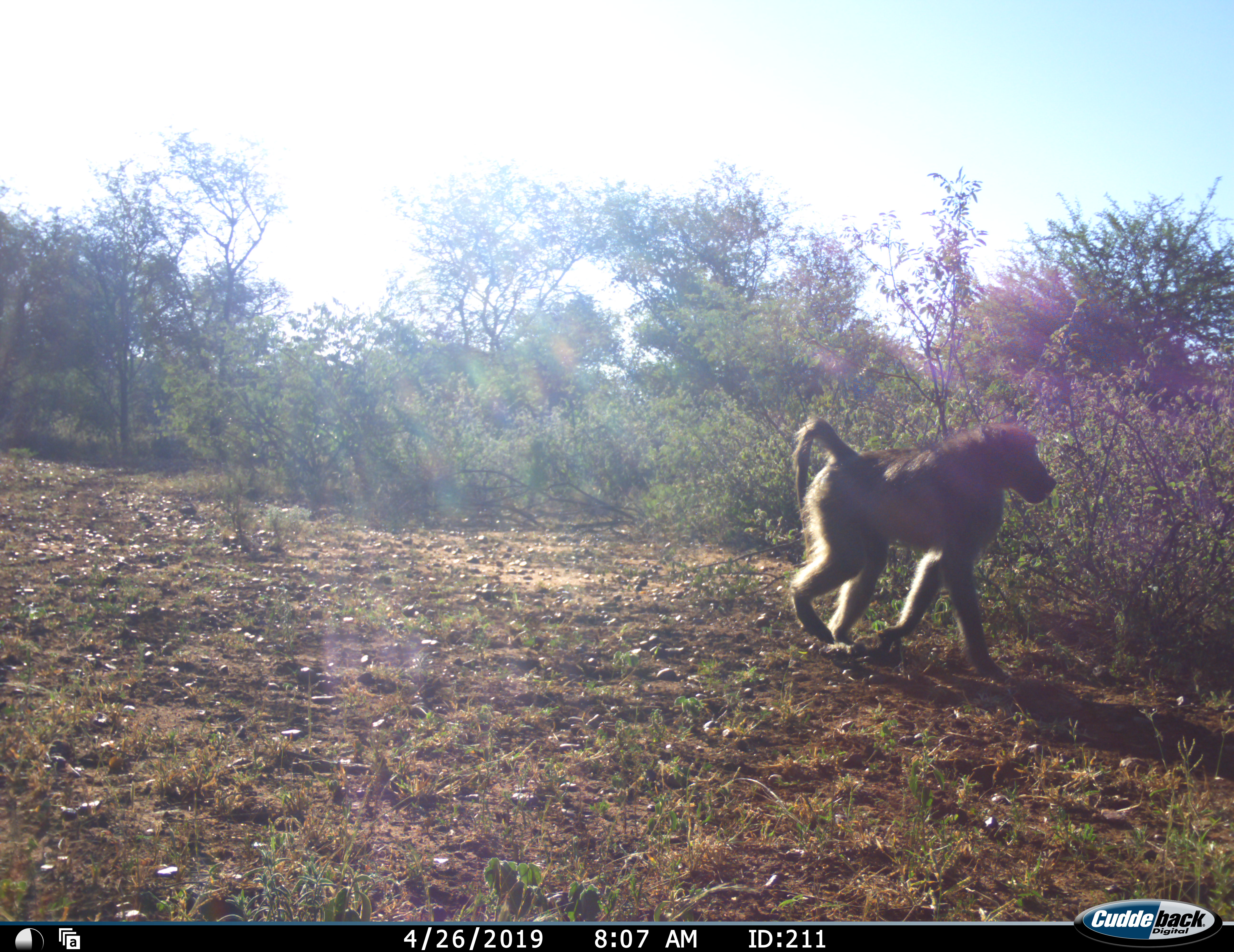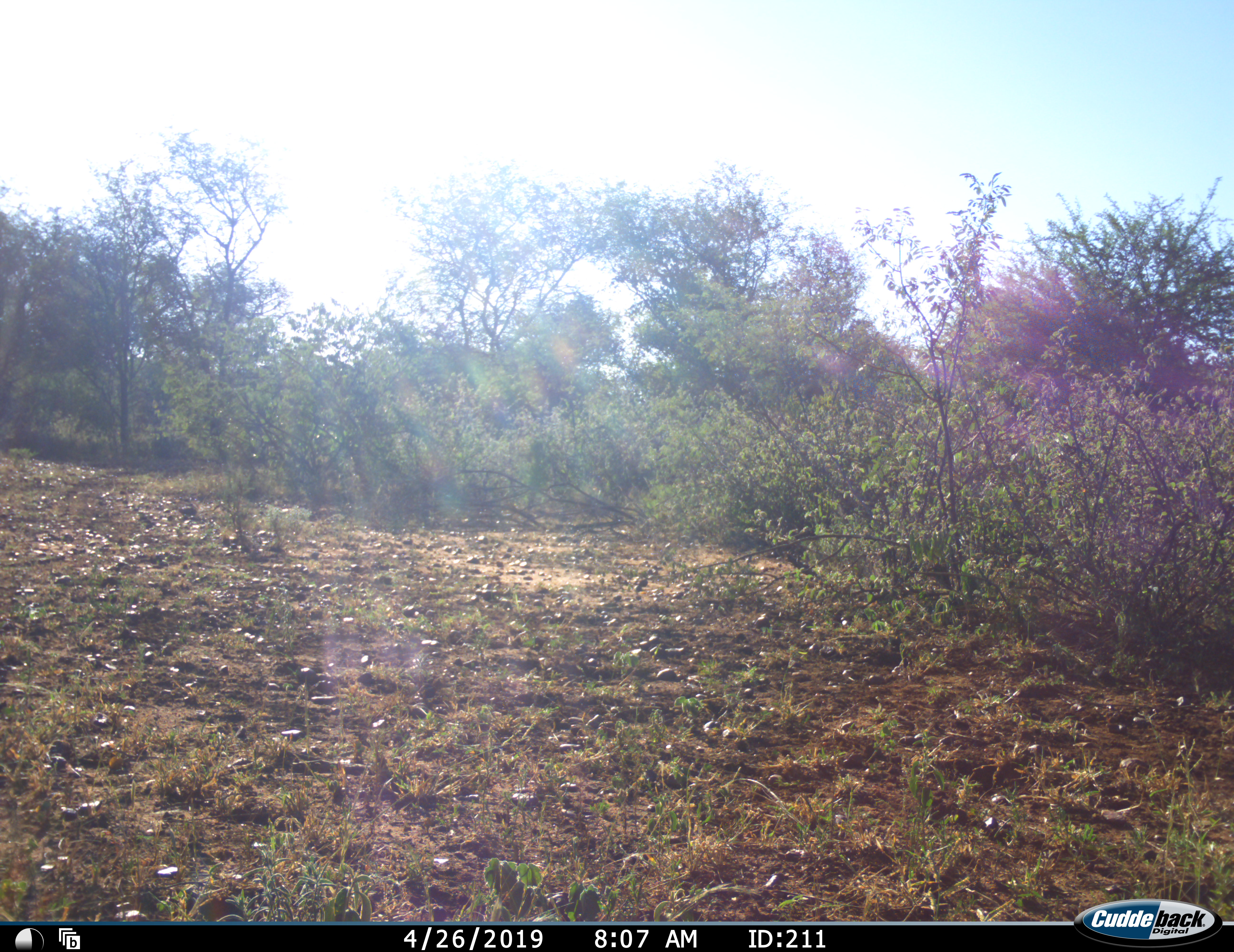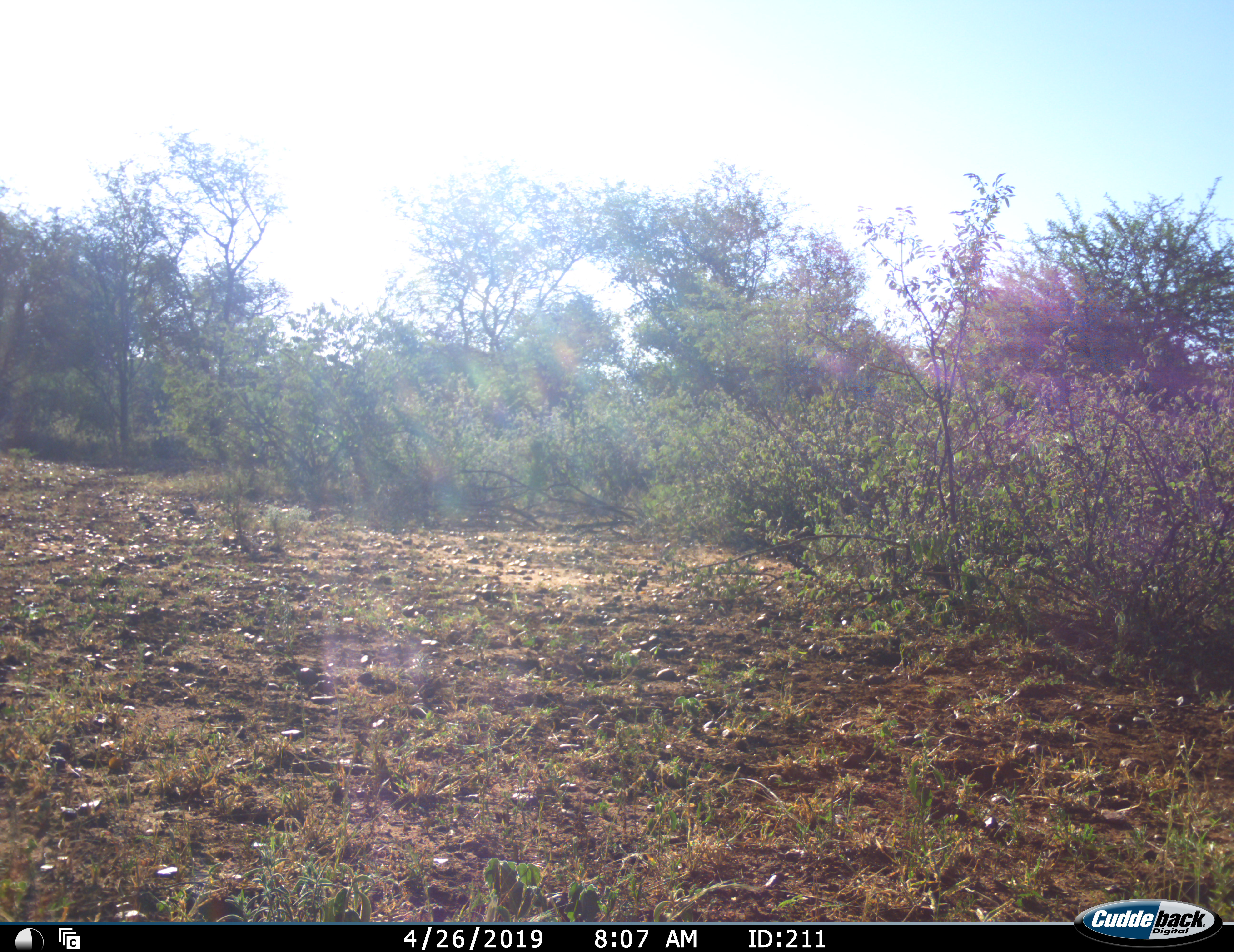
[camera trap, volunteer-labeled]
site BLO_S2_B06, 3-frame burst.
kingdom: Animalia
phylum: Chordata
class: Mammalia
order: Primates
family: Cercopithecidae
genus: Papio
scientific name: Papio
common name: baboon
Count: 1.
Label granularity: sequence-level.